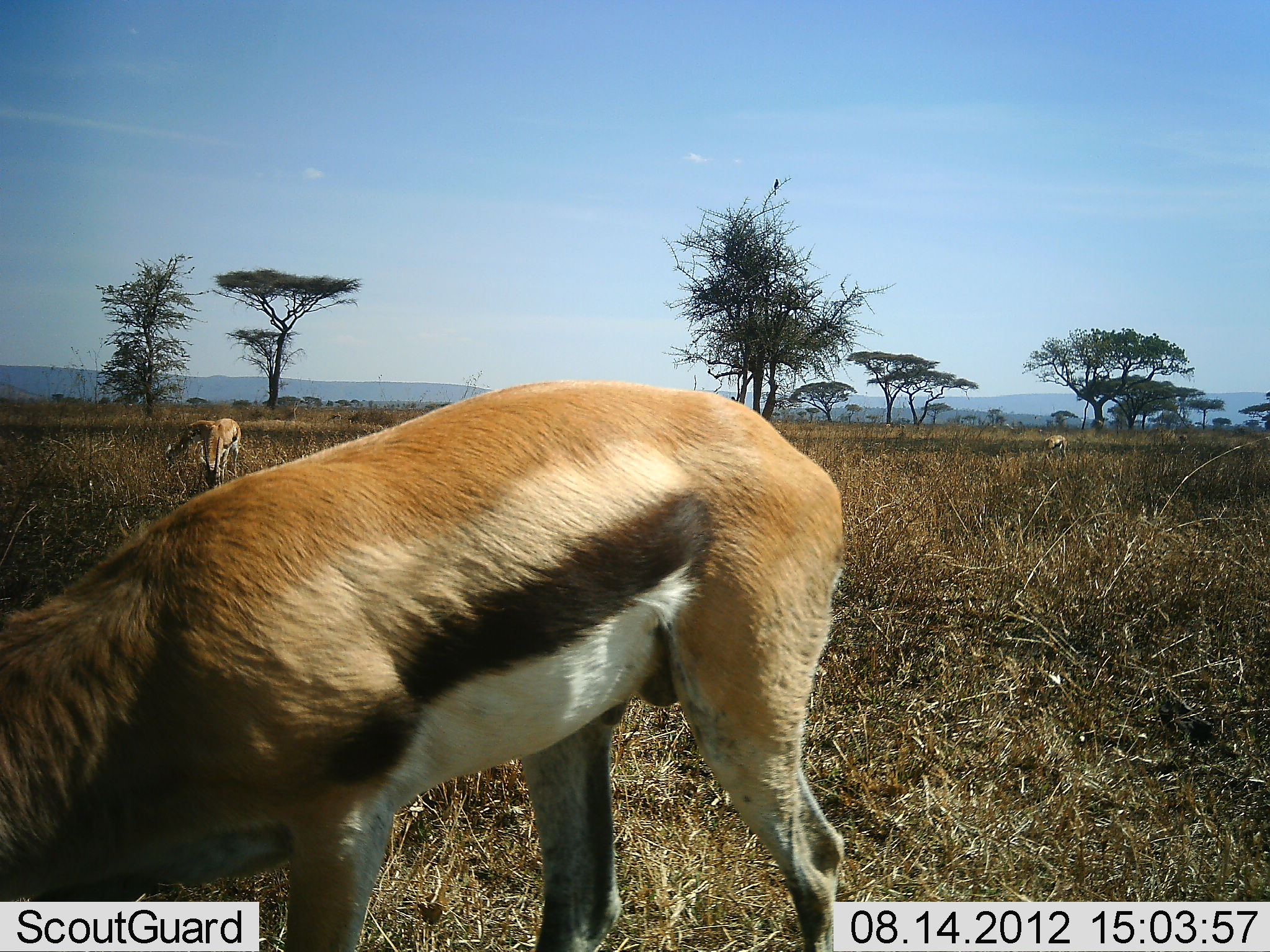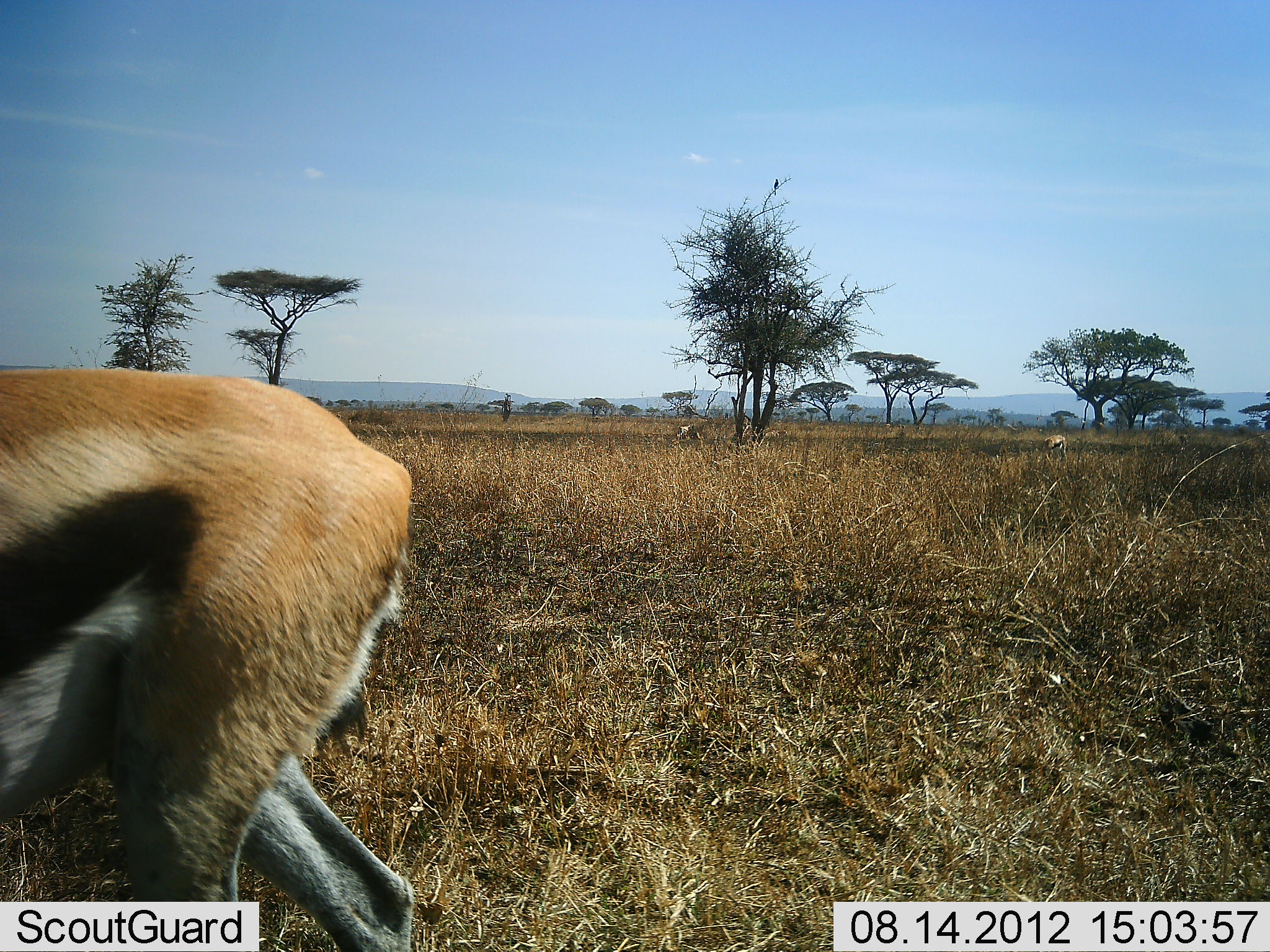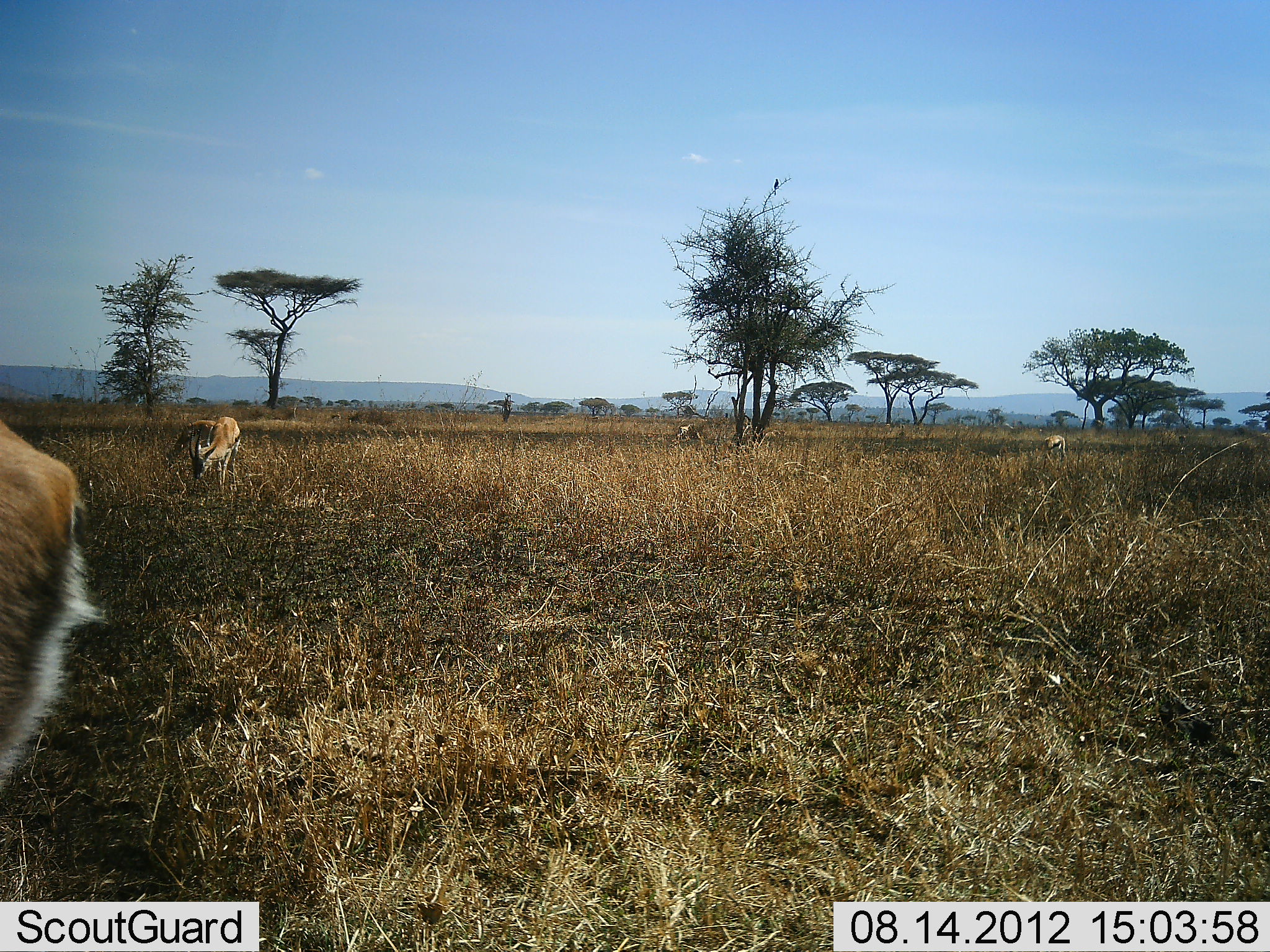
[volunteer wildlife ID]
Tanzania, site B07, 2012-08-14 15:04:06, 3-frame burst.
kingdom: Animalia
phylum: Chordata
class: Mammalia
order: Artiodactyla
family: Bovidae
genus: Eudorcas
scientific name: Eudorcas thomsonii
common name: thomson's gazelle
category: gazellethomsons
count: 4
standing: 64%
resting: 0%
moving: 82%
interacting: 0%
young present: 0%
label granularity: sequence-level